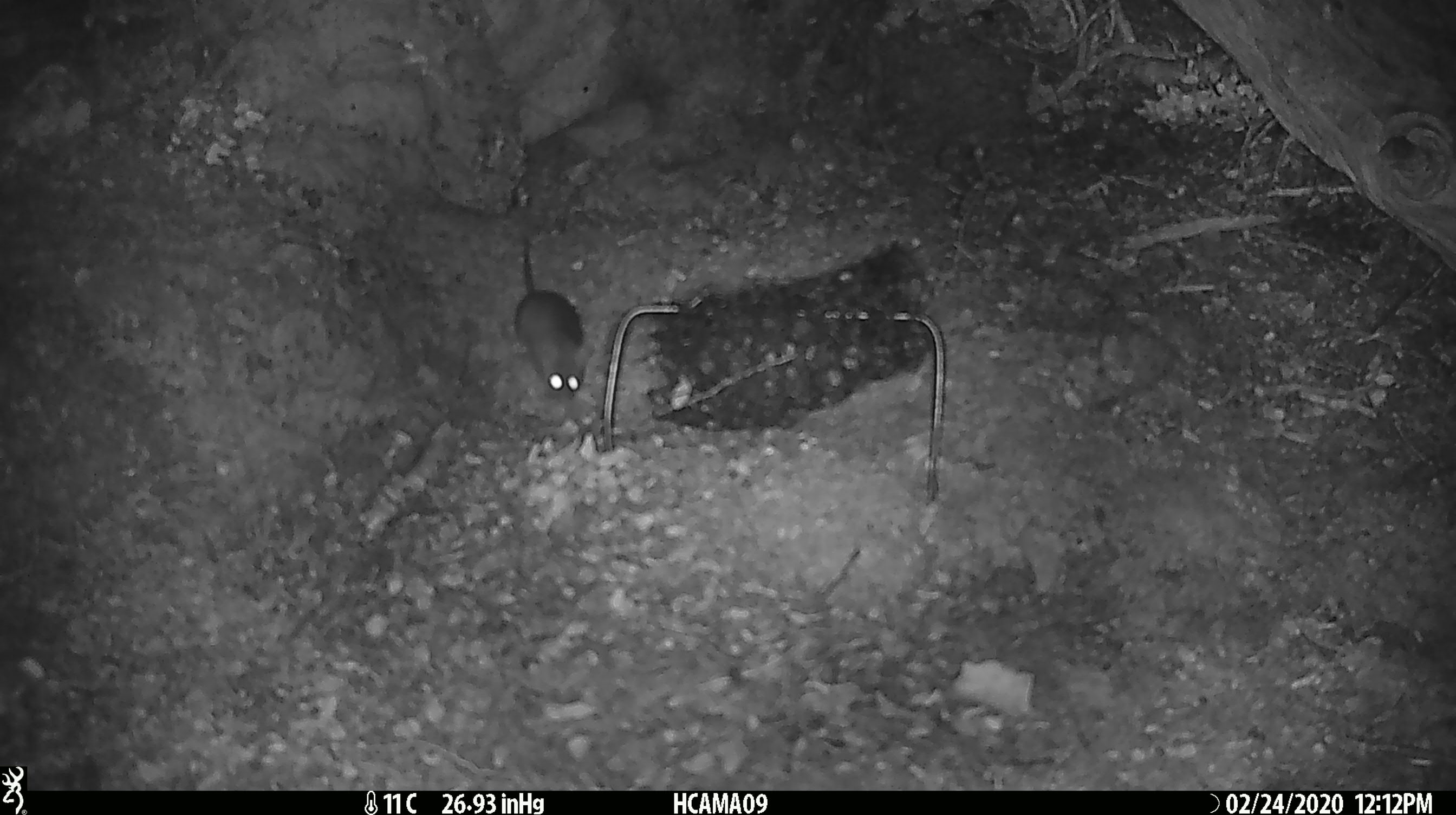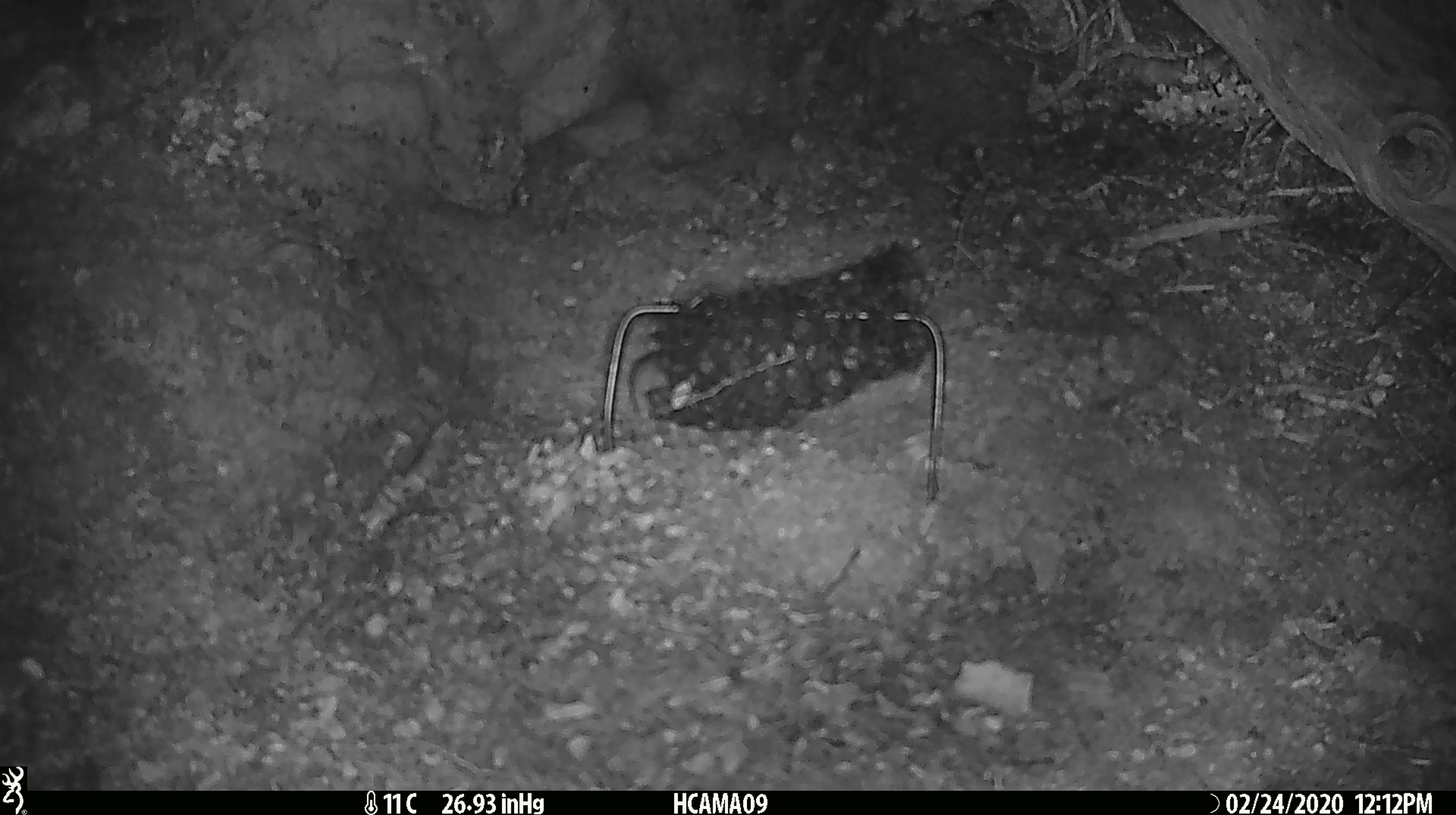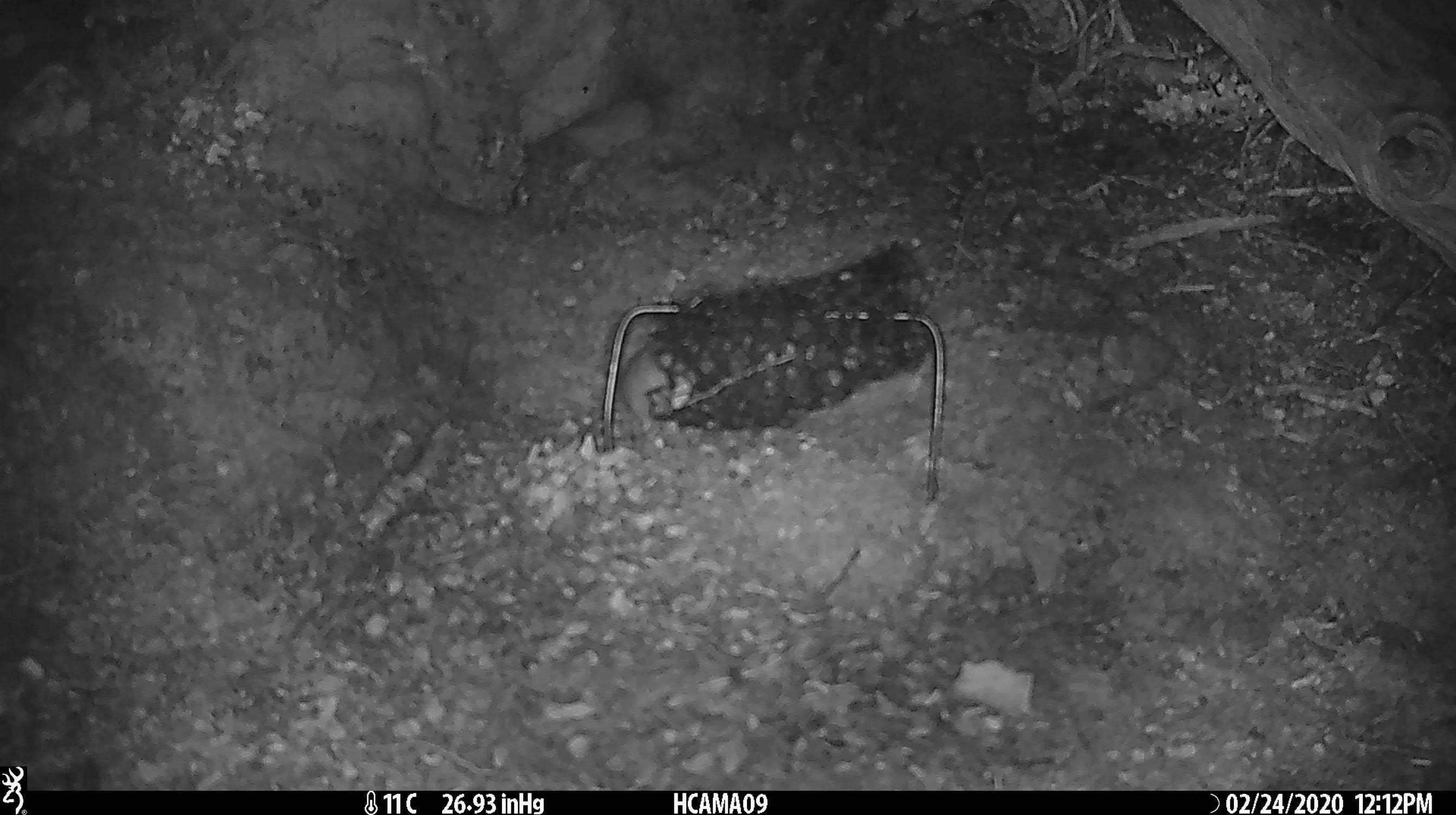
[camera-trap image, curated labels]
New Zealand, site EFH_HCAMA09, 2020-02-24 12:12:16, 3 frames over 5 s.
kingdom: Animalia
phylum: Chordata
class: Mammalia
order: Rodentia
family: Muridae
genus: Mus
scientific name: Mus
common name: mouse